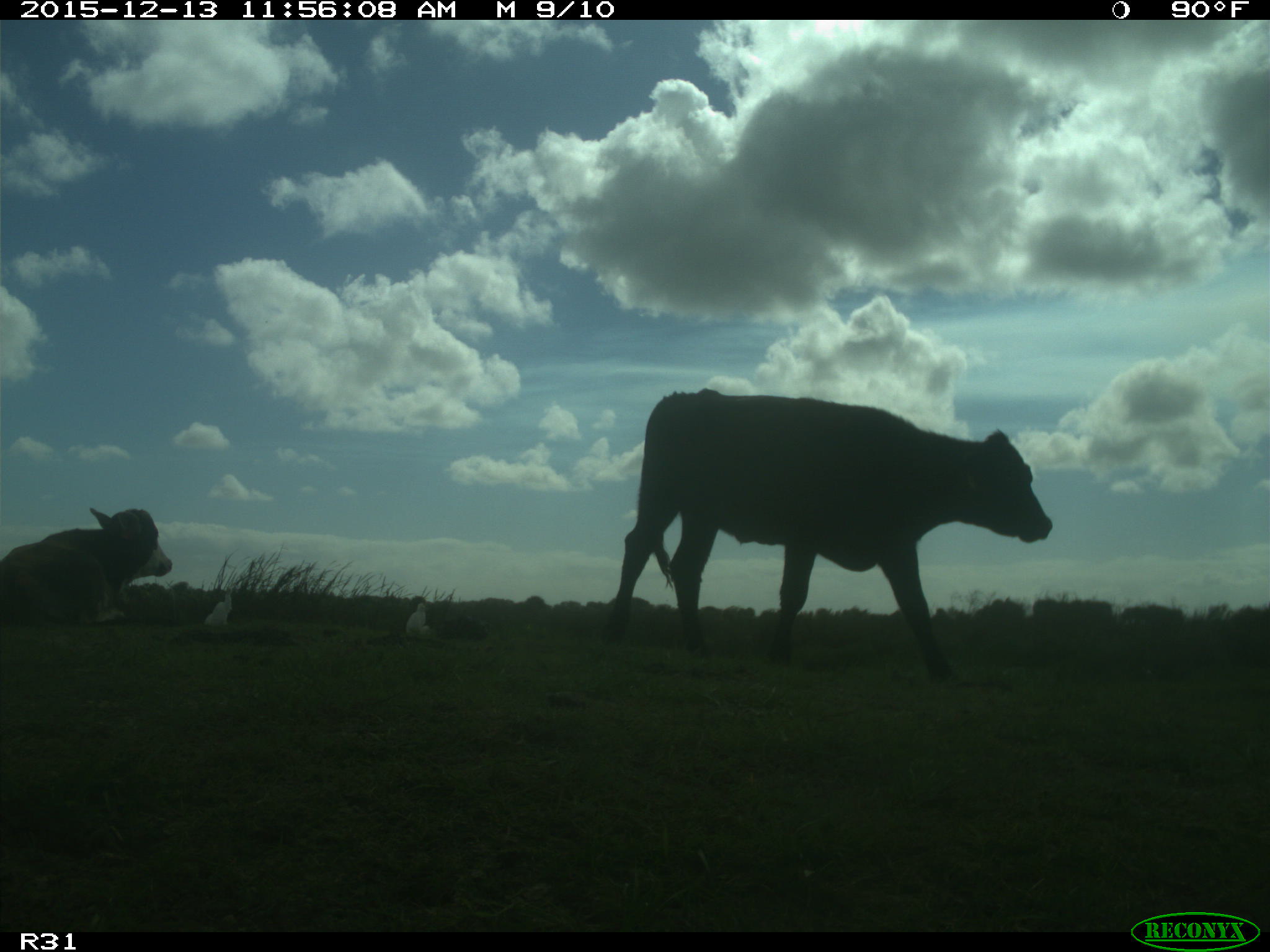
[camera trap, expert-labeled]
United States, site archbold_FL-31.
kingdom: Animalia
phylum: Chordata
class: Mammalia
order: Artiodactyla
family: Bovidae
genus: Bos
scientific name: Bos taurus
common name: domestic cow